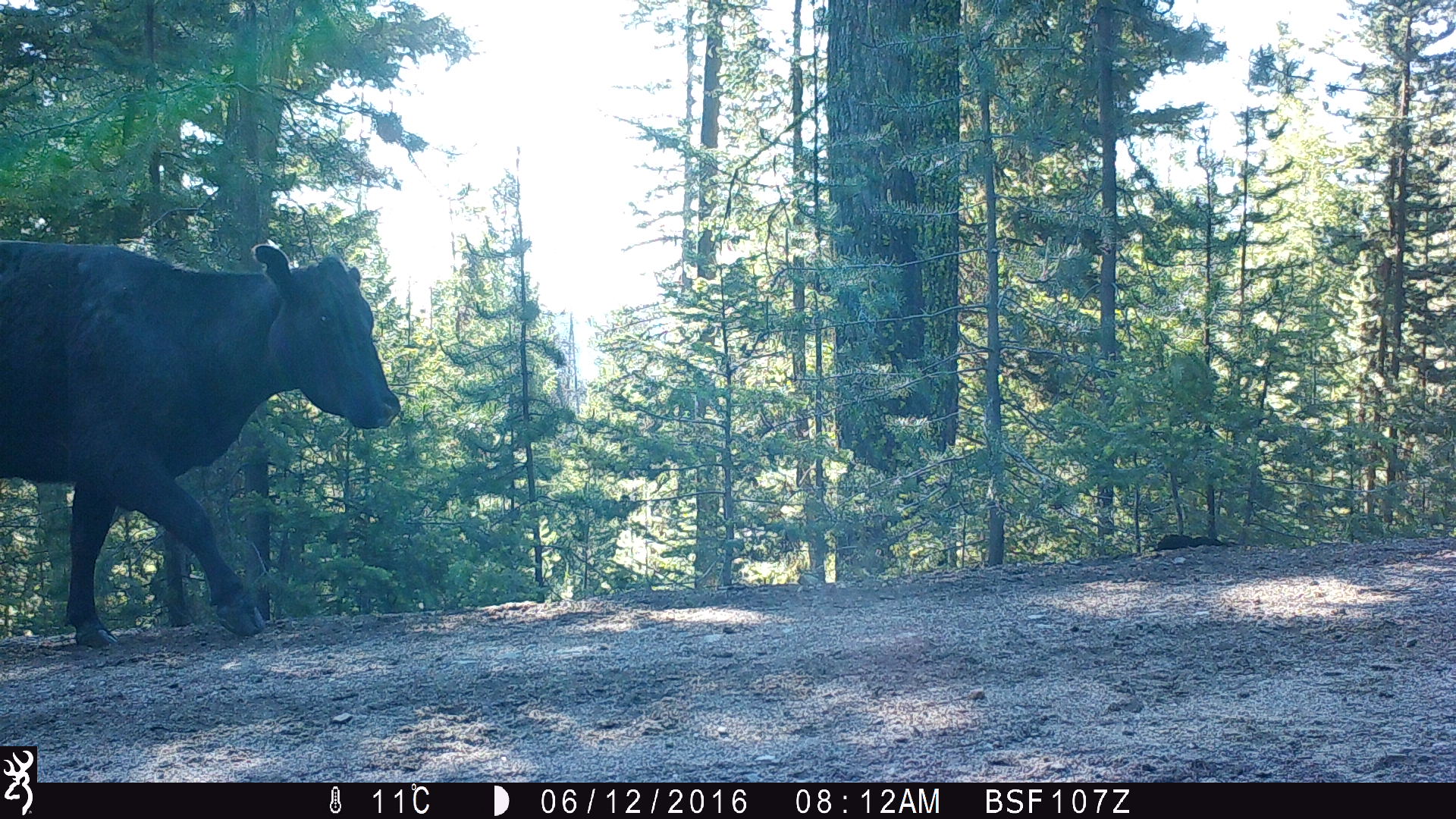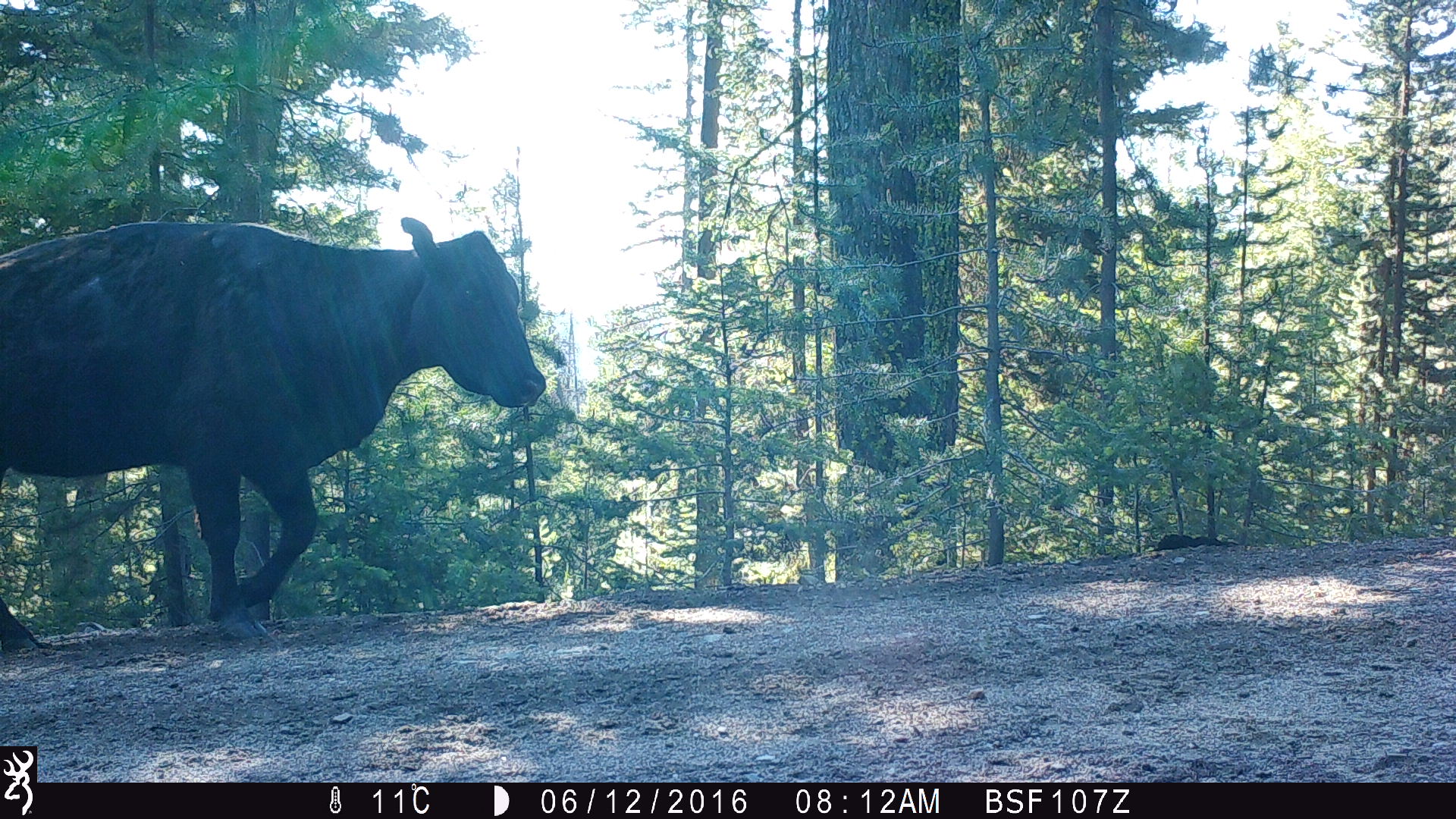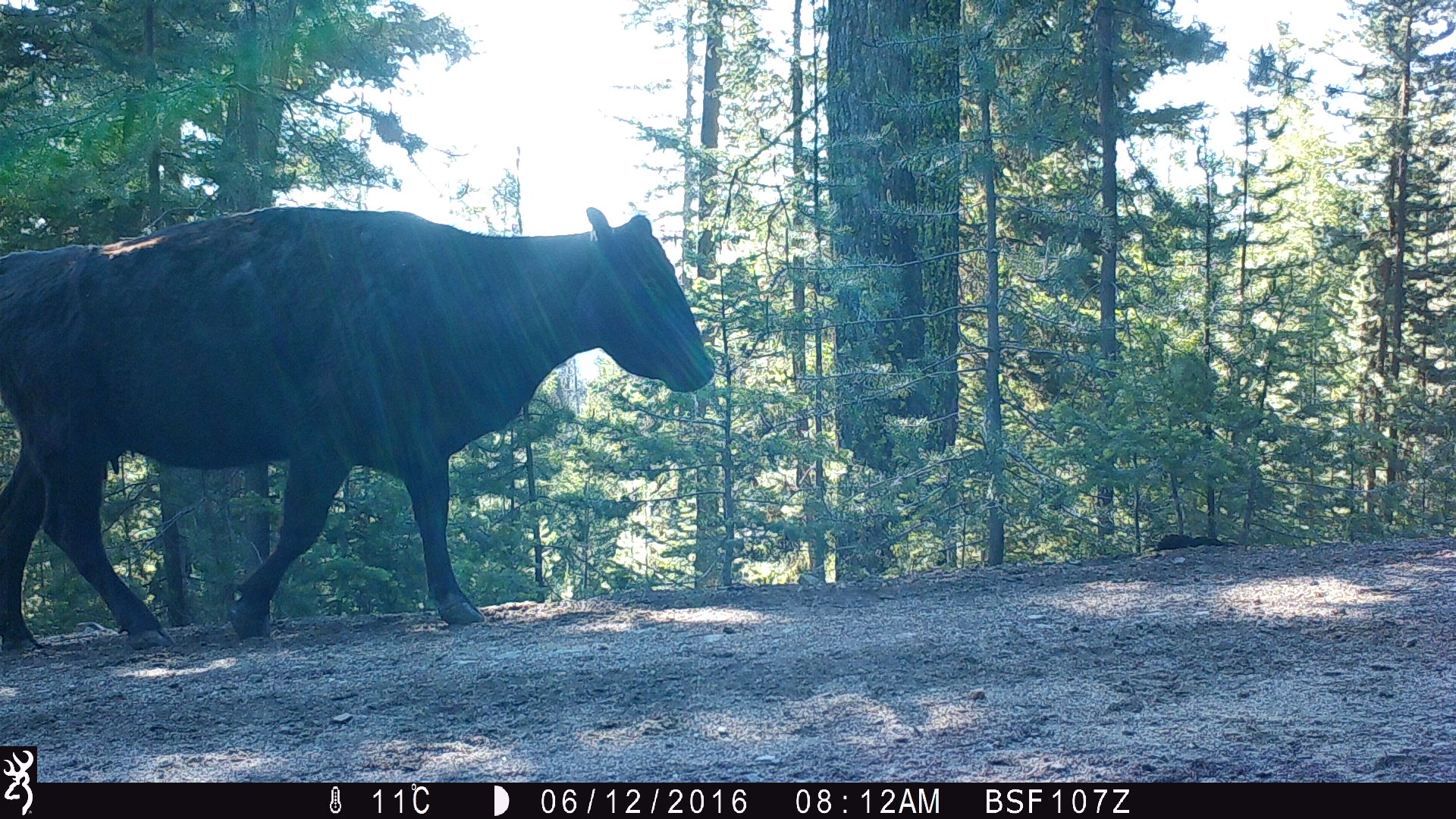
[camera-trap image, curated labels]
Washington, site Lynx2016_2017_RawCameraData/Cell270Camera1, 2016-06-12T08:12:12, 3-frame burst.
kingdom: Animalia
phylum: Chordata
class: Mammalia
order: Artiodactyla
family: Bovidae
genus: Bos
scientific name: Bos taurus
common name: domestic cattle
Domestic cattle (Bos taurus). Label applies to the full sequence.